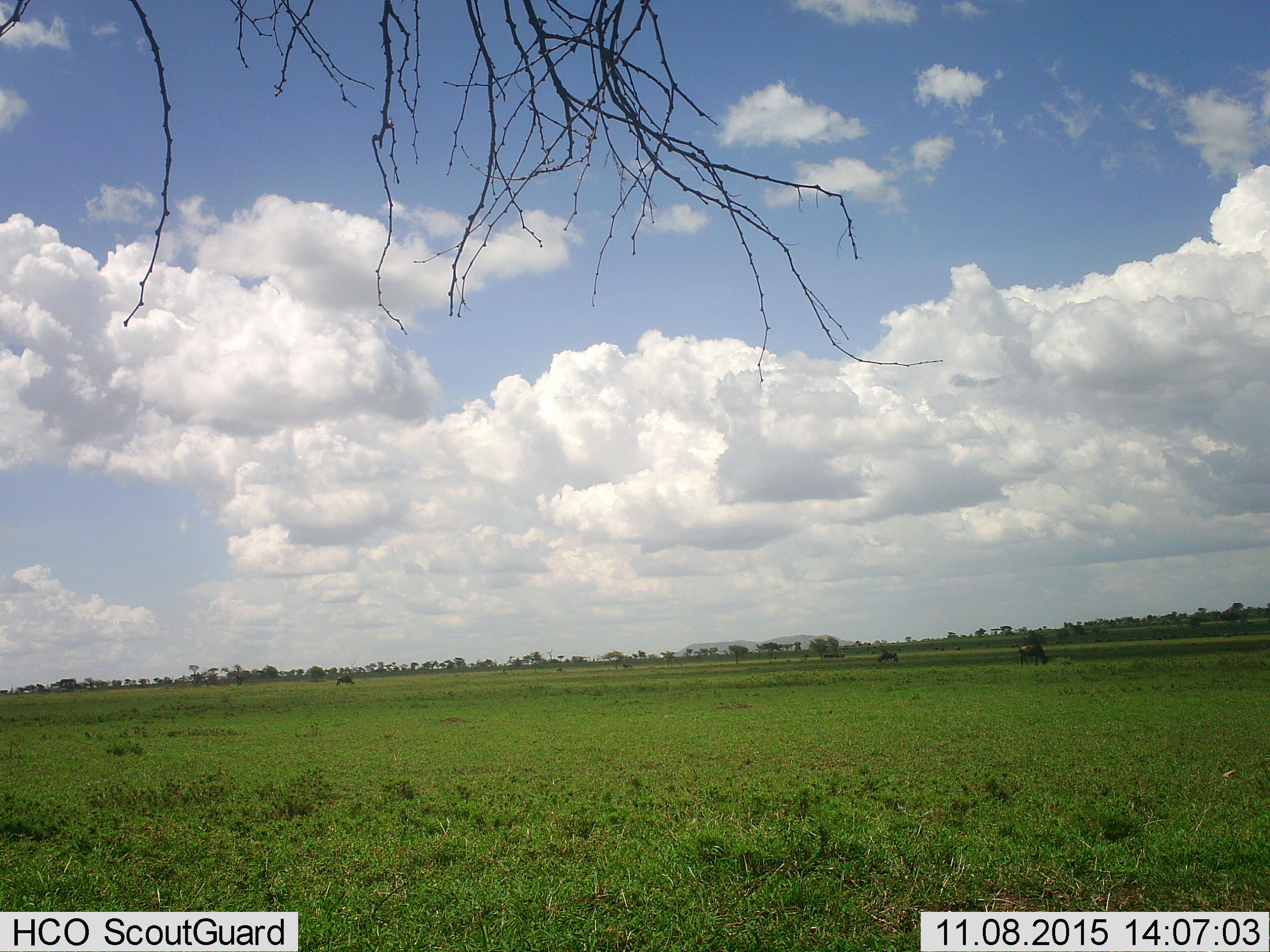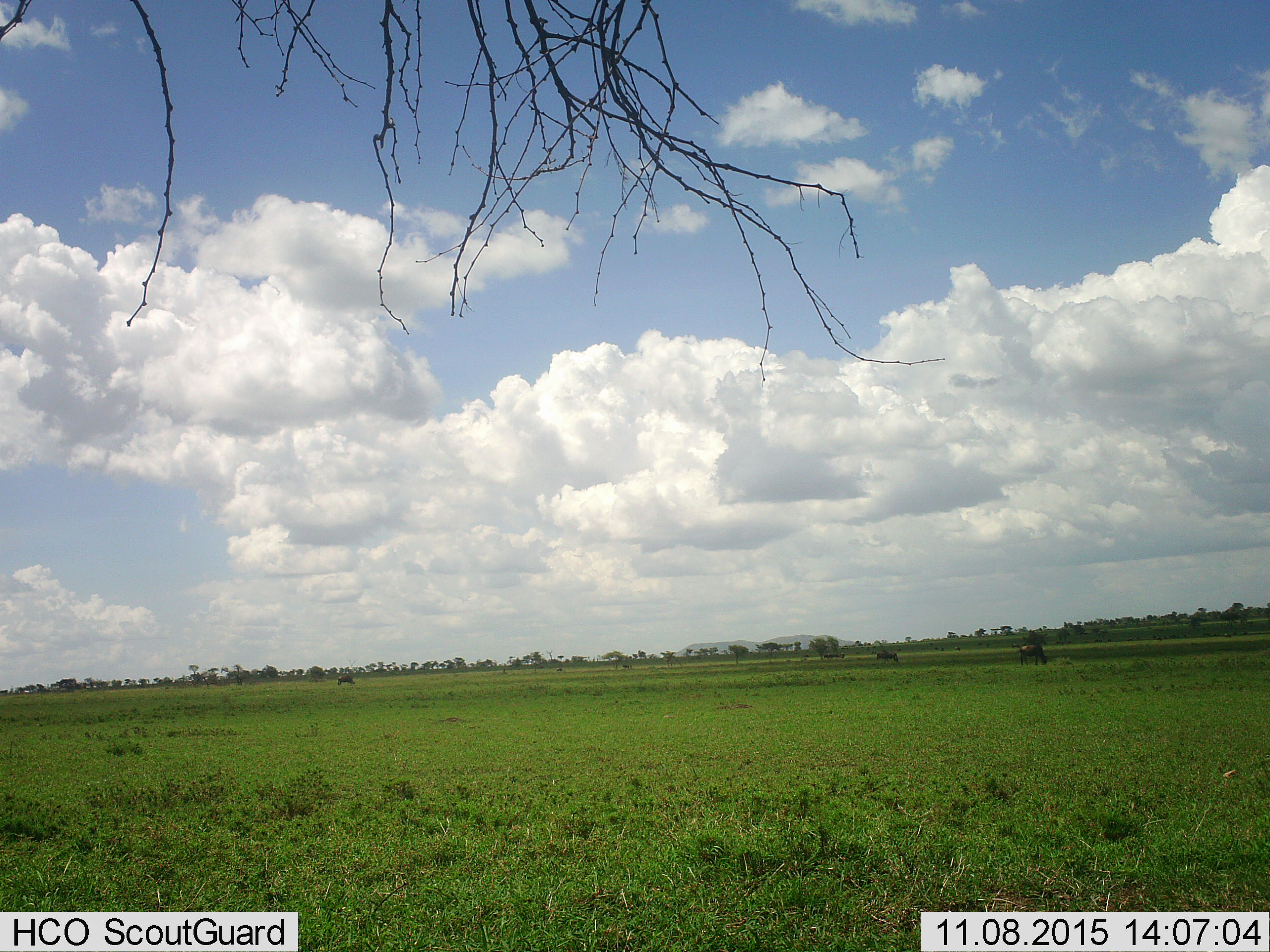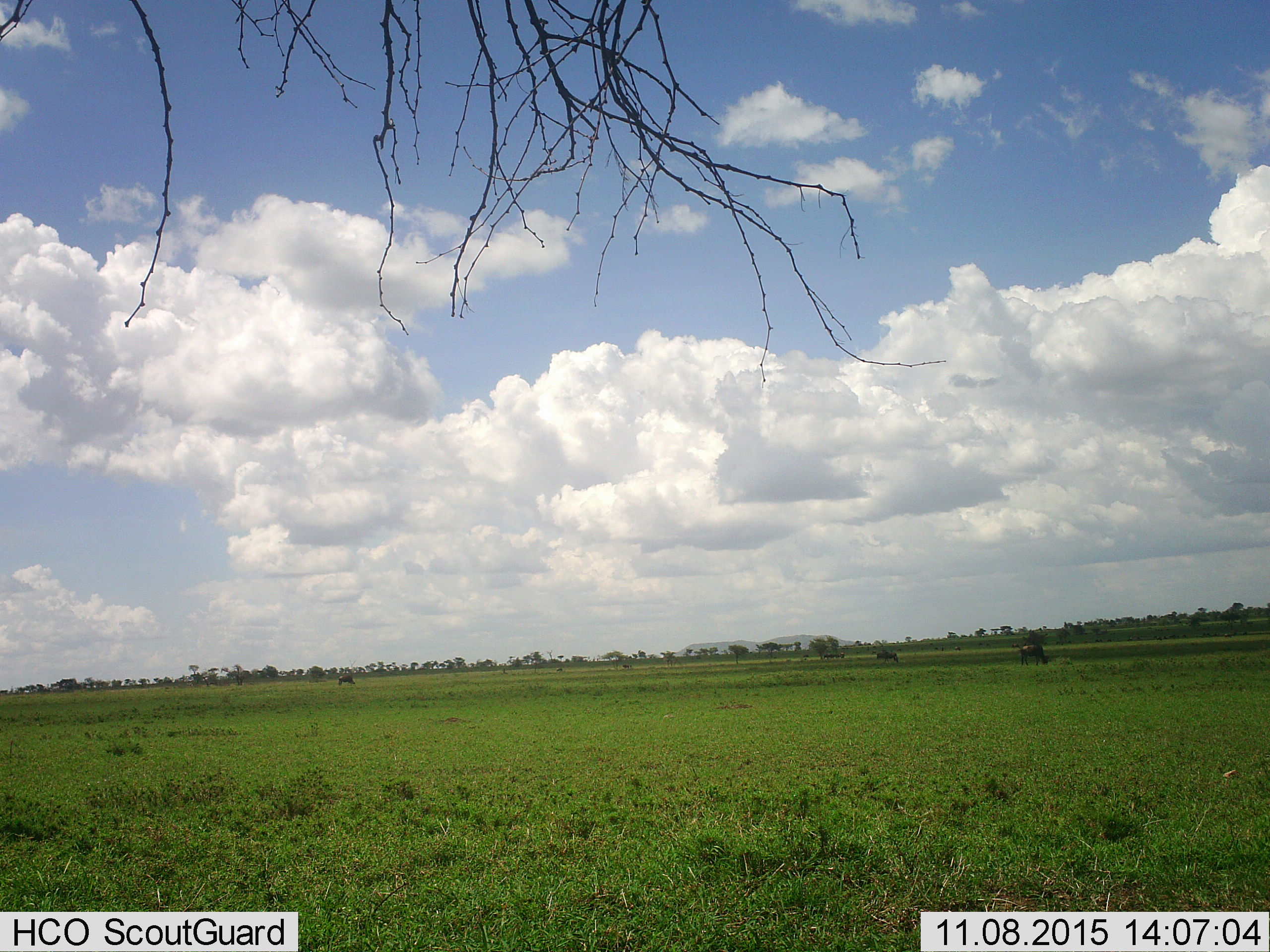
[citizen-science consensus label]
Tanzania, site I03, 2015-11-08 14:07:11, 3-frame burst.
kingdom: Animalia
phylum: Chordata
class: Mammalia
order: Artiodactyla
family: Bovidae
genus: Connochaetes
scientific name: Connochaetes taurinus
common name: blue wildebeest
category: wildebeest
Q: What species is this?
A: Wildebeest (blue wildebeest) (Connochaetes taurinus).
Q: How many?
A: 11-50.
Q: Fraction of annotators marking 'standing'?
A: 50%.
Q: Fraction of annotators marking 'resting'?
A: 0%.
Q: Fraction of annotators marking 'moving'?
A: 33%.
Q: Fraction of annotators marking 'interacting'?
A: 0%.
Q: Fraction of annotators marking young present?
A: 0%.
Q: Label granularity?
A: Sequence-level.